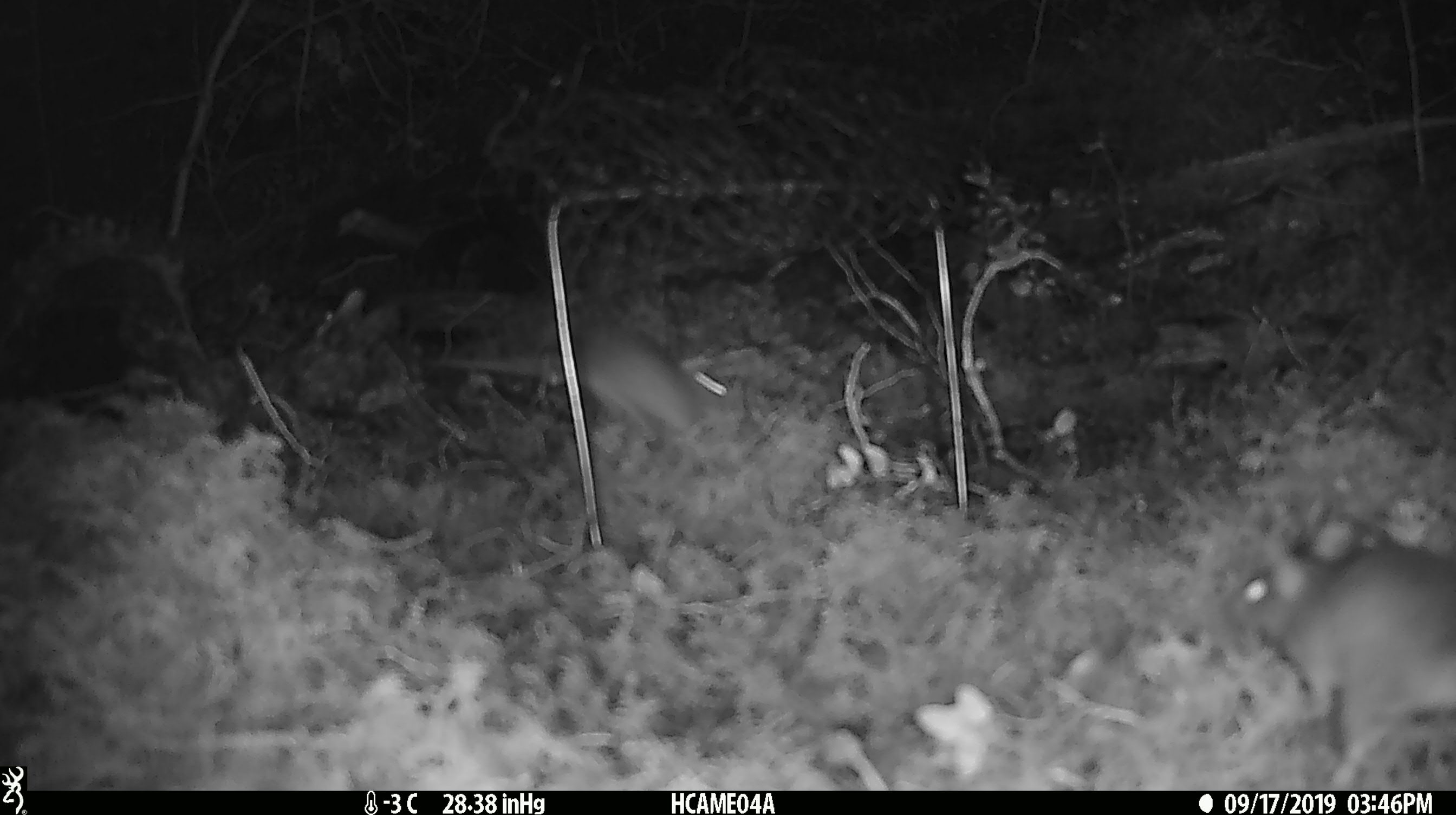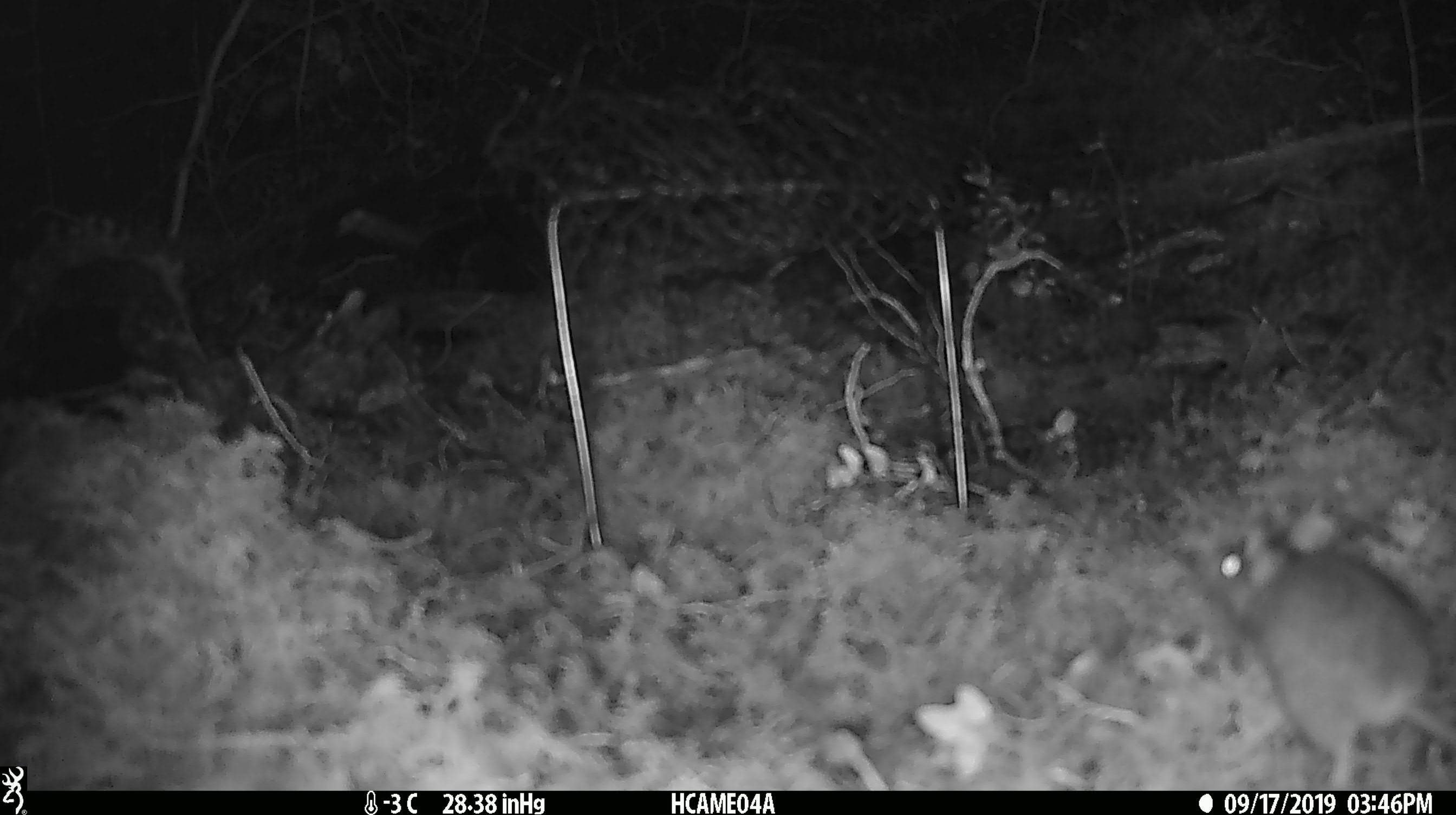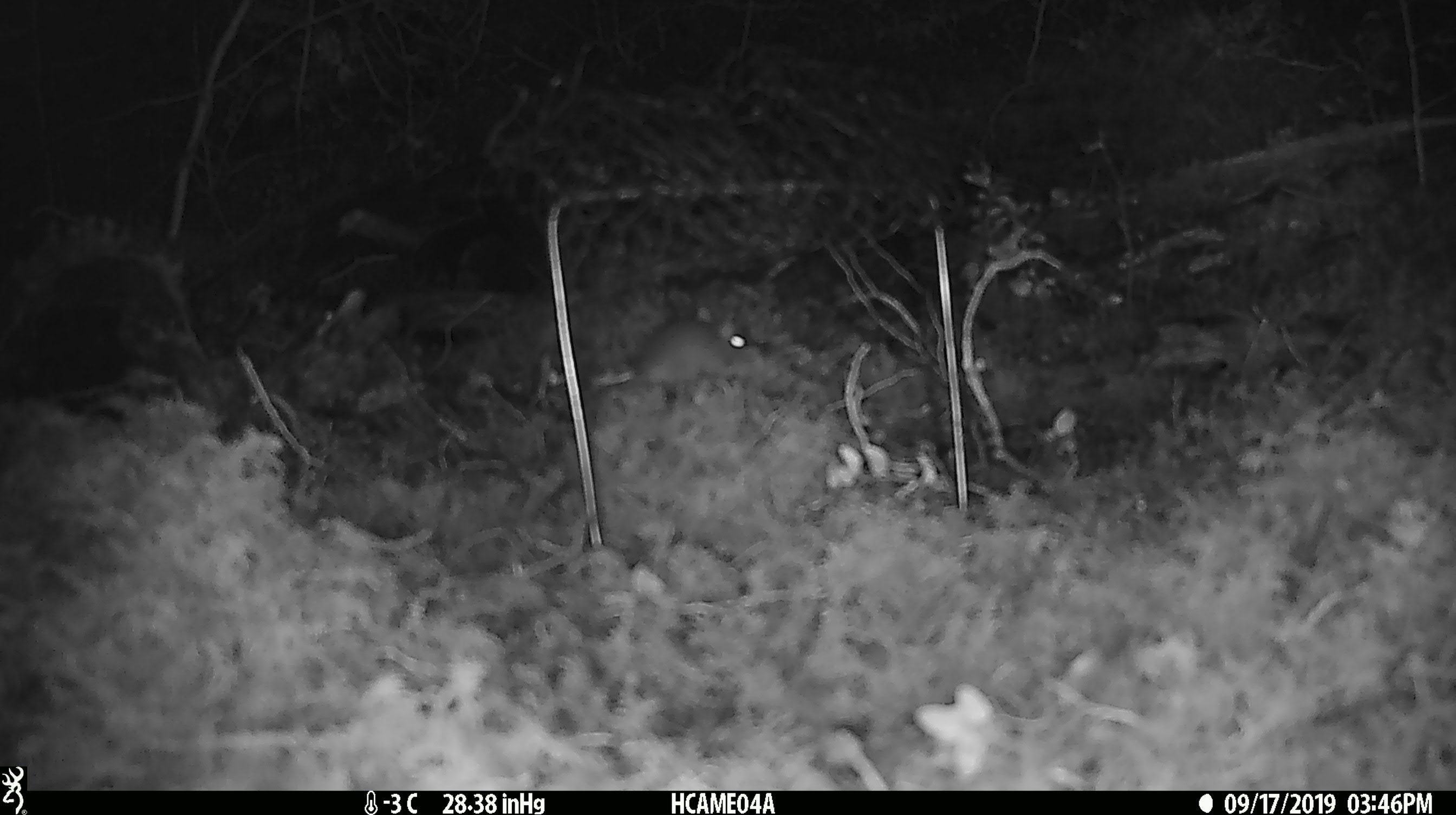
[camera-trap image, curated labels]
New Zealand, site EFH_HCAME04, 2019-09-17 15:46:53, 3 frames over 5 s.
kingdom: Animalia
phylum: Chordata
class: Mammalia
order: Rodentia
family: Muridae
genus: Mus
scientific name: Mus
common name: mouse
Mouse (Mus).